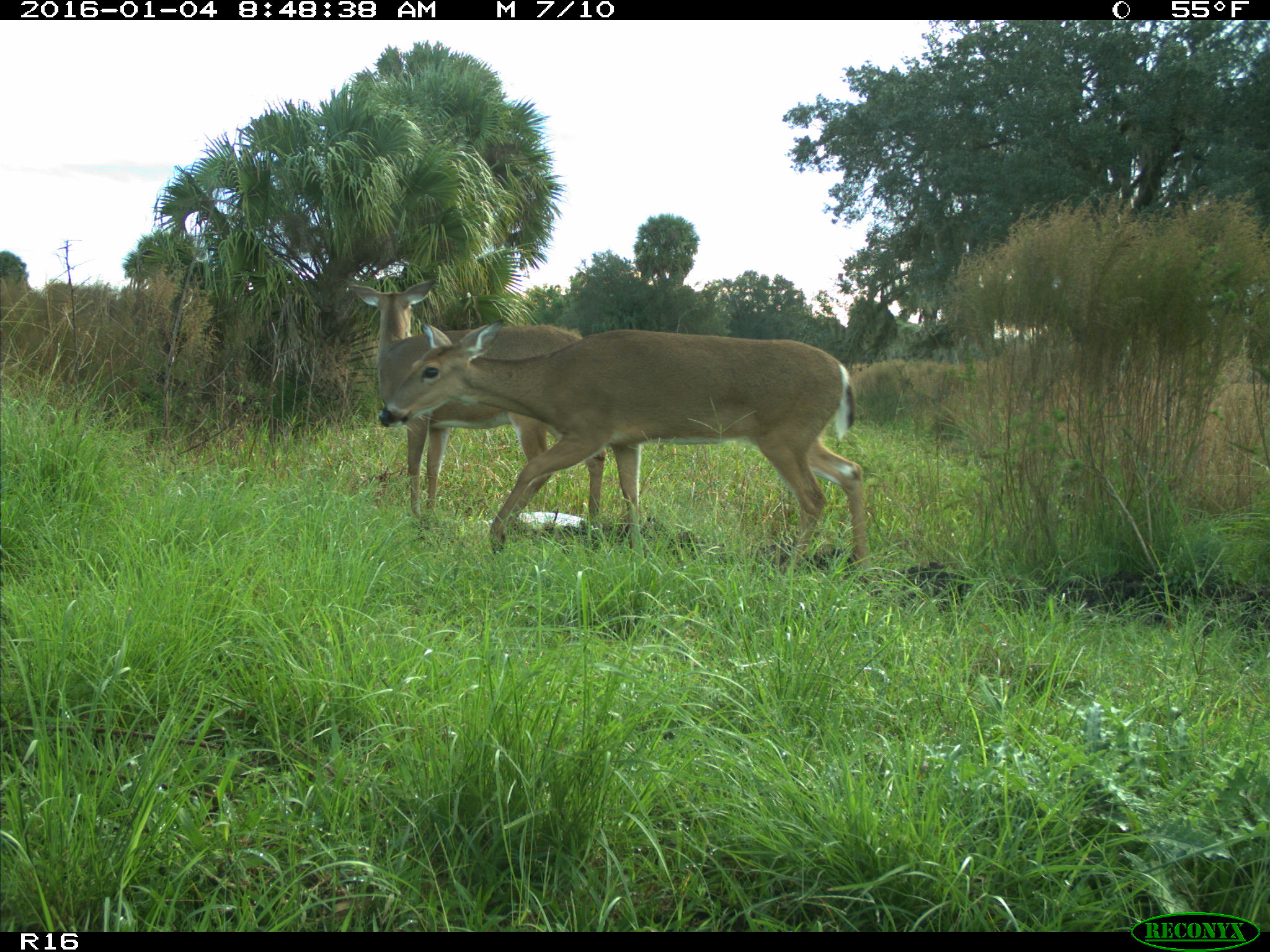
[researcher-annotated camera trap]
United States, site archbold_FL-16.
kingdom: Animalia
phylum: Chordata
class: Mammalia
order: Artiodactyla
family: Cervidae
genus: Odocoileus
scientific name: Odocoileus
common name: deer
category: unidentified deer